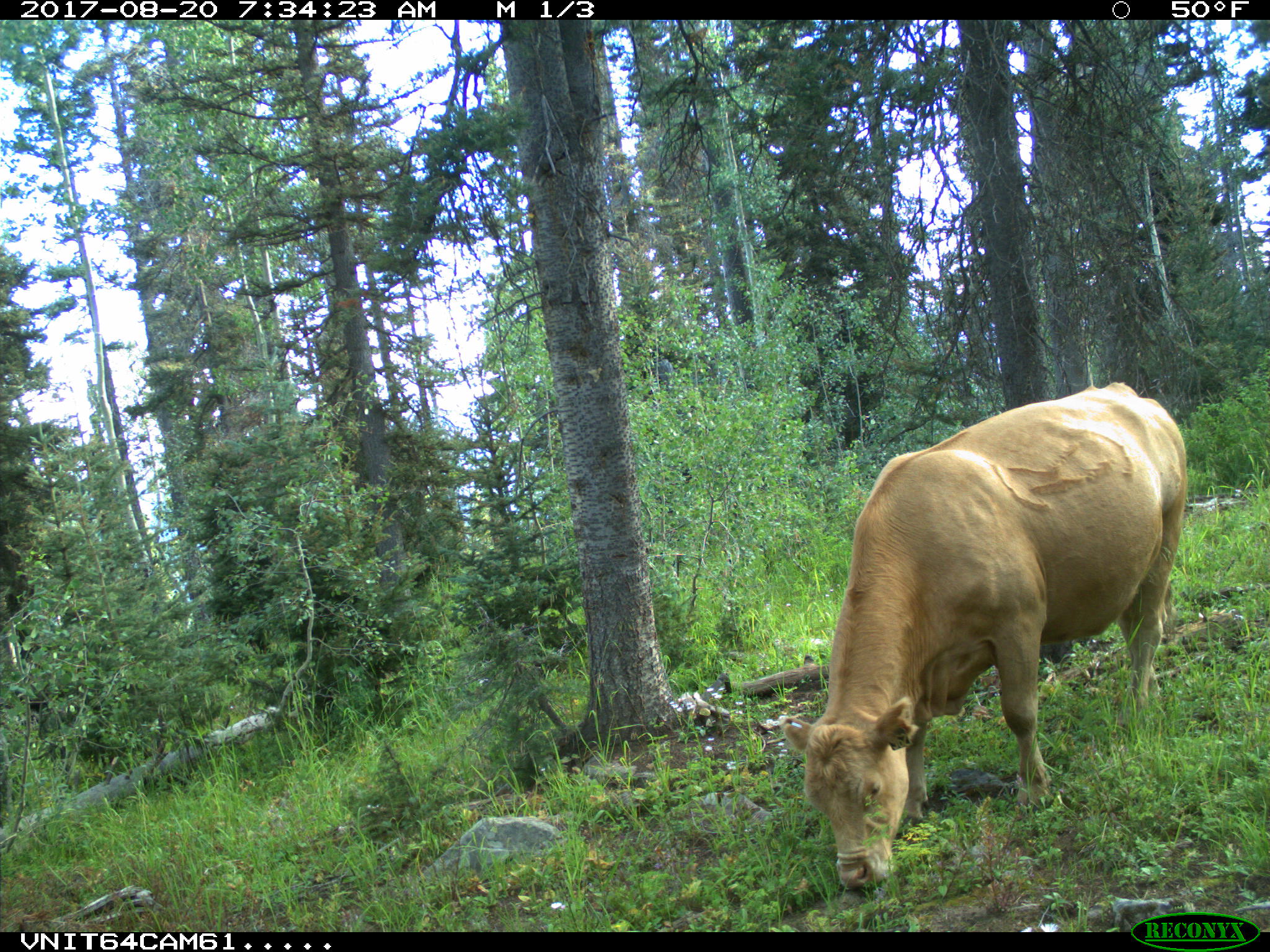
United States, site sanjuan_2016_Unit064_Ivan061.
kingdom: Animalia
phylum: Chordata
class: Mammalia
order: Artiodactyla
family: Bovidae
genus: Bos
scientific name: Bos taurus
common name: domestic cow